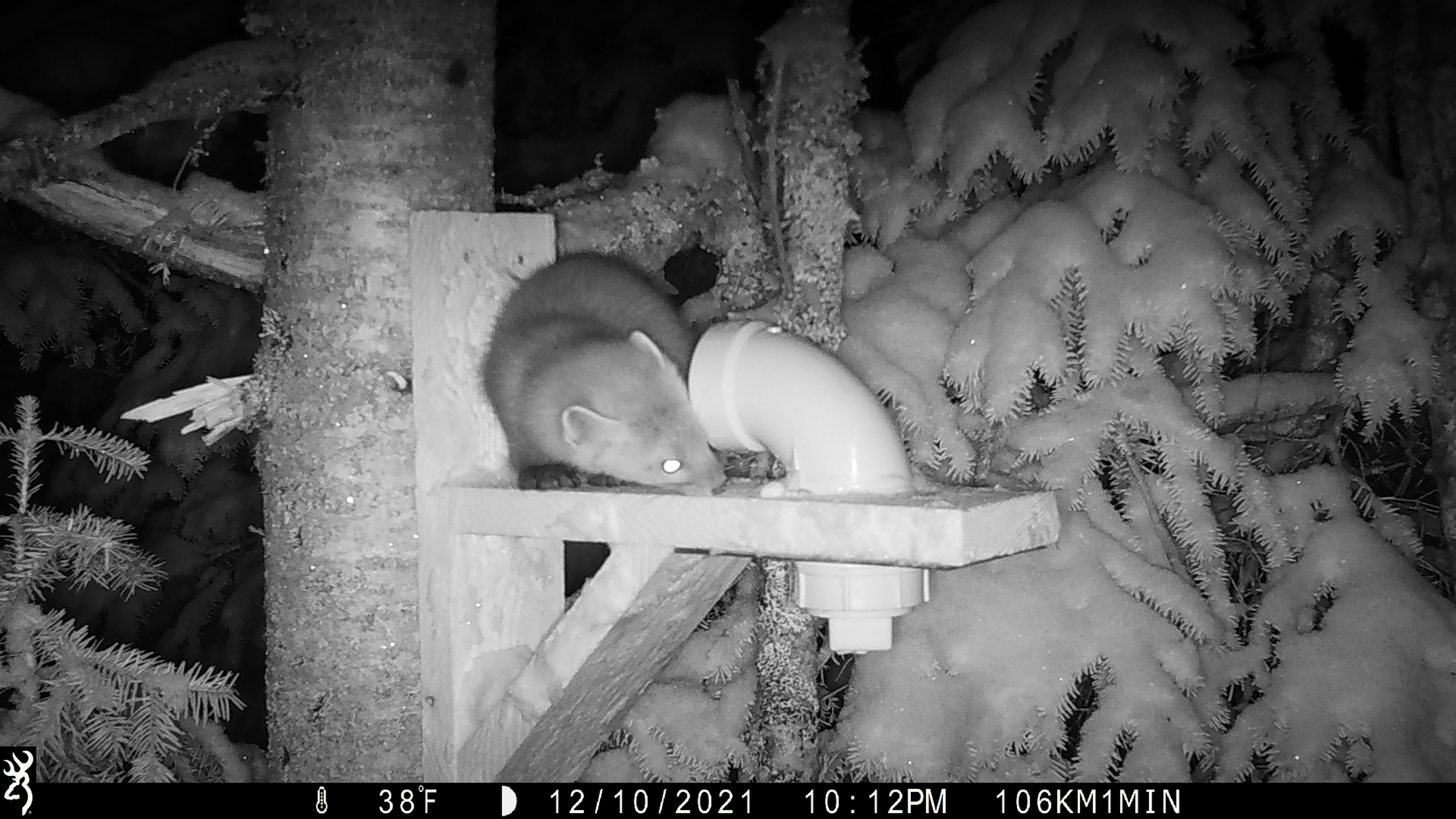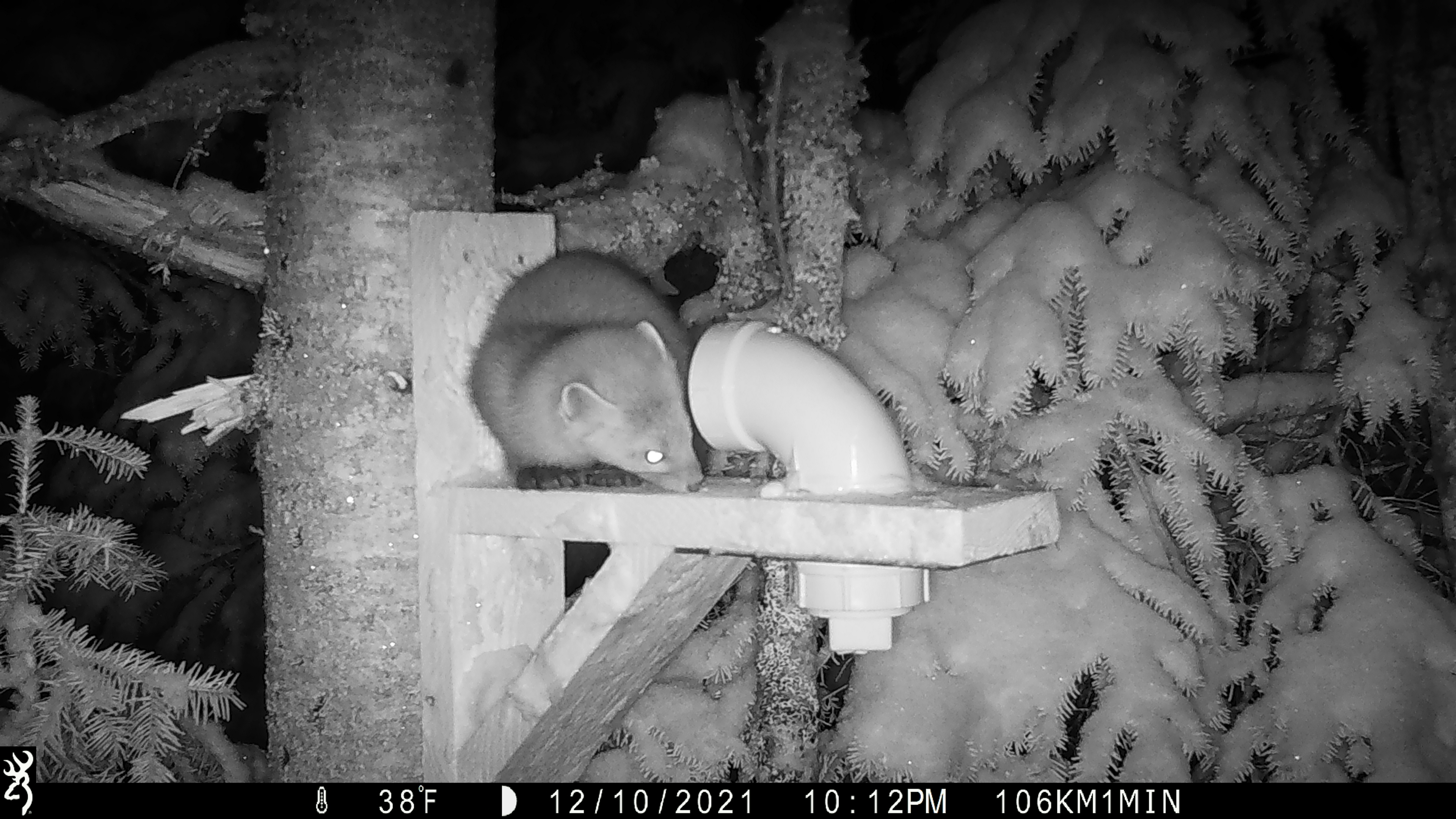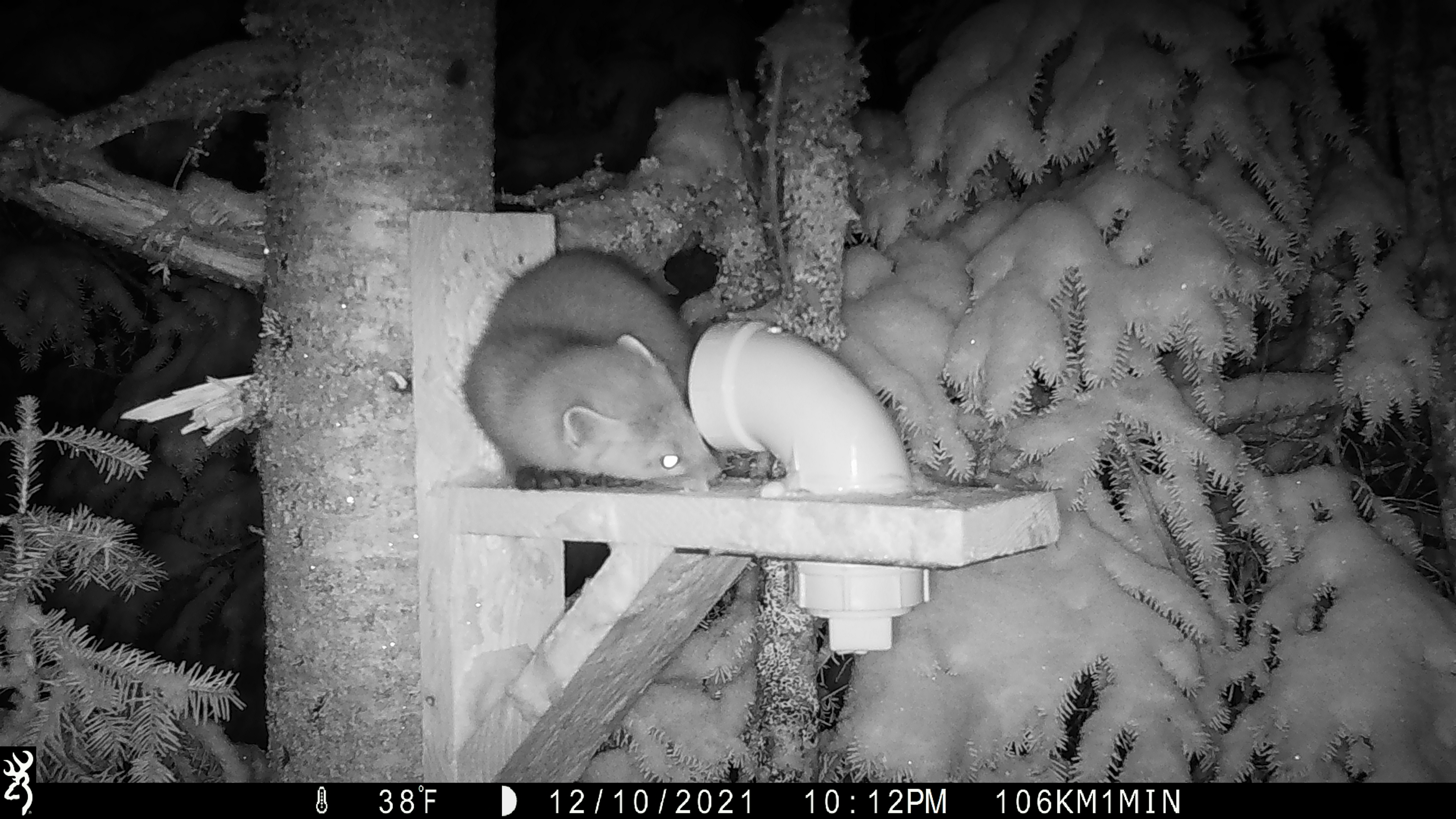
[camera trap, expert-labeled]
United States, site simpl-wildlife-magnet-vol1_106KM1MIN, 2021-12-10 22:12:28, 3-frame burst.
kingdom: Animalia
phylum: Chordata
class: Mammalia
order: Carnivora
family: Mustelidae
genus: Martes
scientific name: Martes americana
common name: american marten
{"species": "american marten (Martes americana)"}